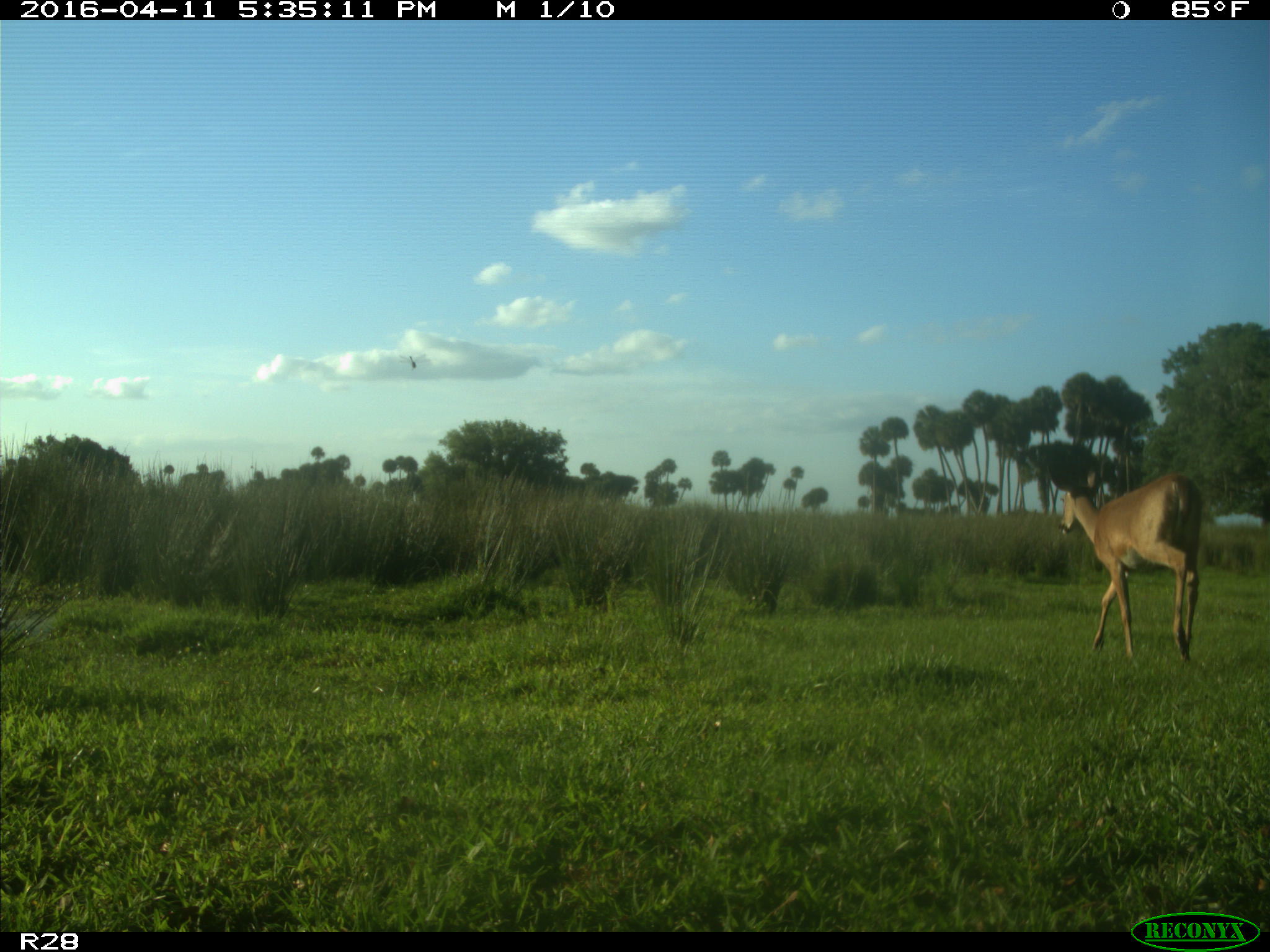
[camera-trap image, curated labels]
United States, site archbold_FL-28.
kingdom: Animalia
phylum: Chordata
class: Mammalia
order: Artiodactyla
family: Cervidae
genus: Odocoileus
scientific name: Odocoileus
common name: deer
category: unidentified deer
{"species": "unidentified deer (deer) (Odocoileus)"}